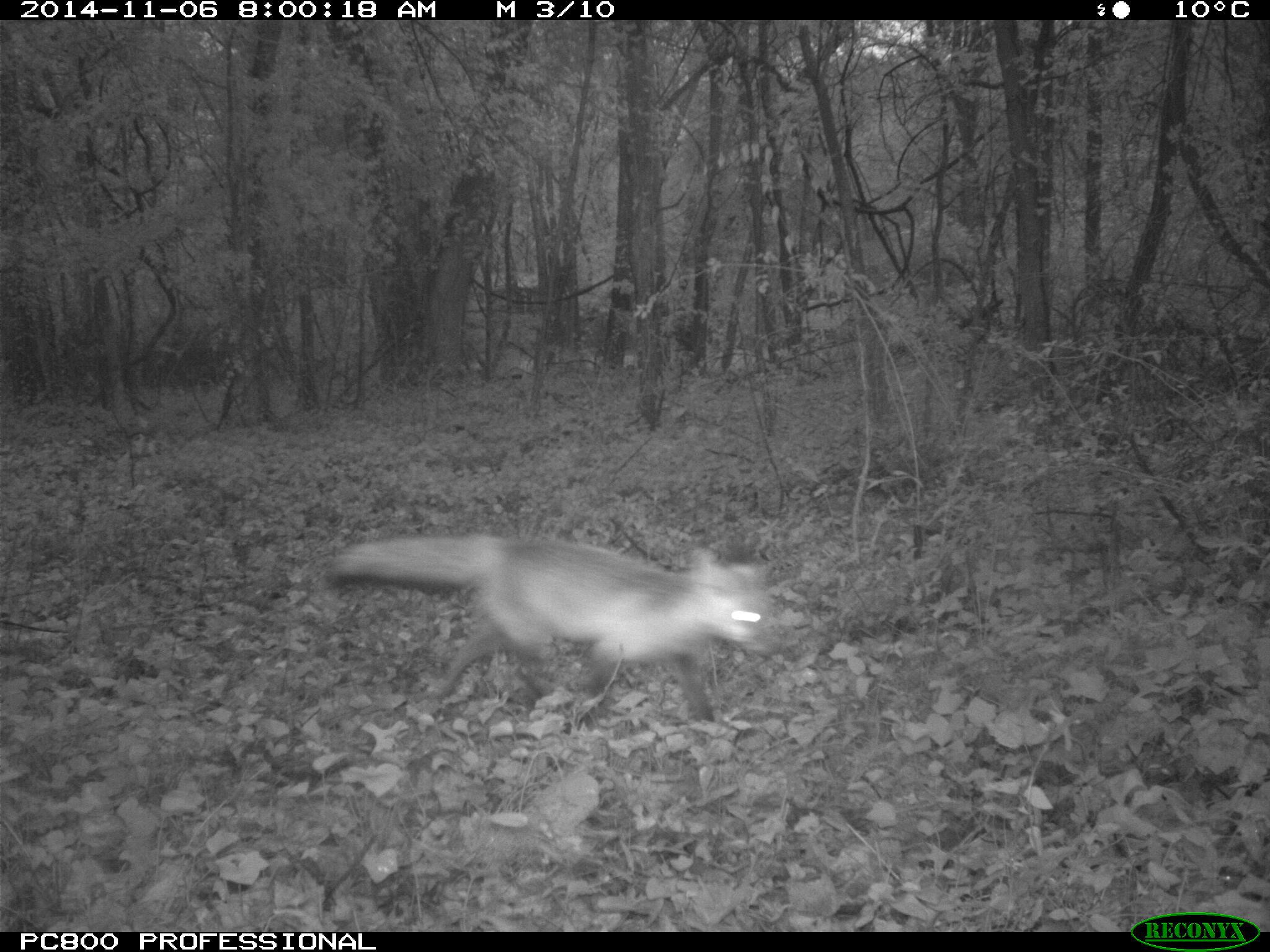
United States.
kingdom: Animalia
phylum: Chordata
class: Mammalia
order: Carnivora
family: Canidae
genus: Vulpes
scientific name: Vulpes vulpes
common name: red fox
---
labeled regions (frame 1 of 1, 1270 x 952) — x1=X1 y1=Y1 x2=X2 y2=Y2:
Red Fox: x1=319 y1=524 x2=786 y2=731